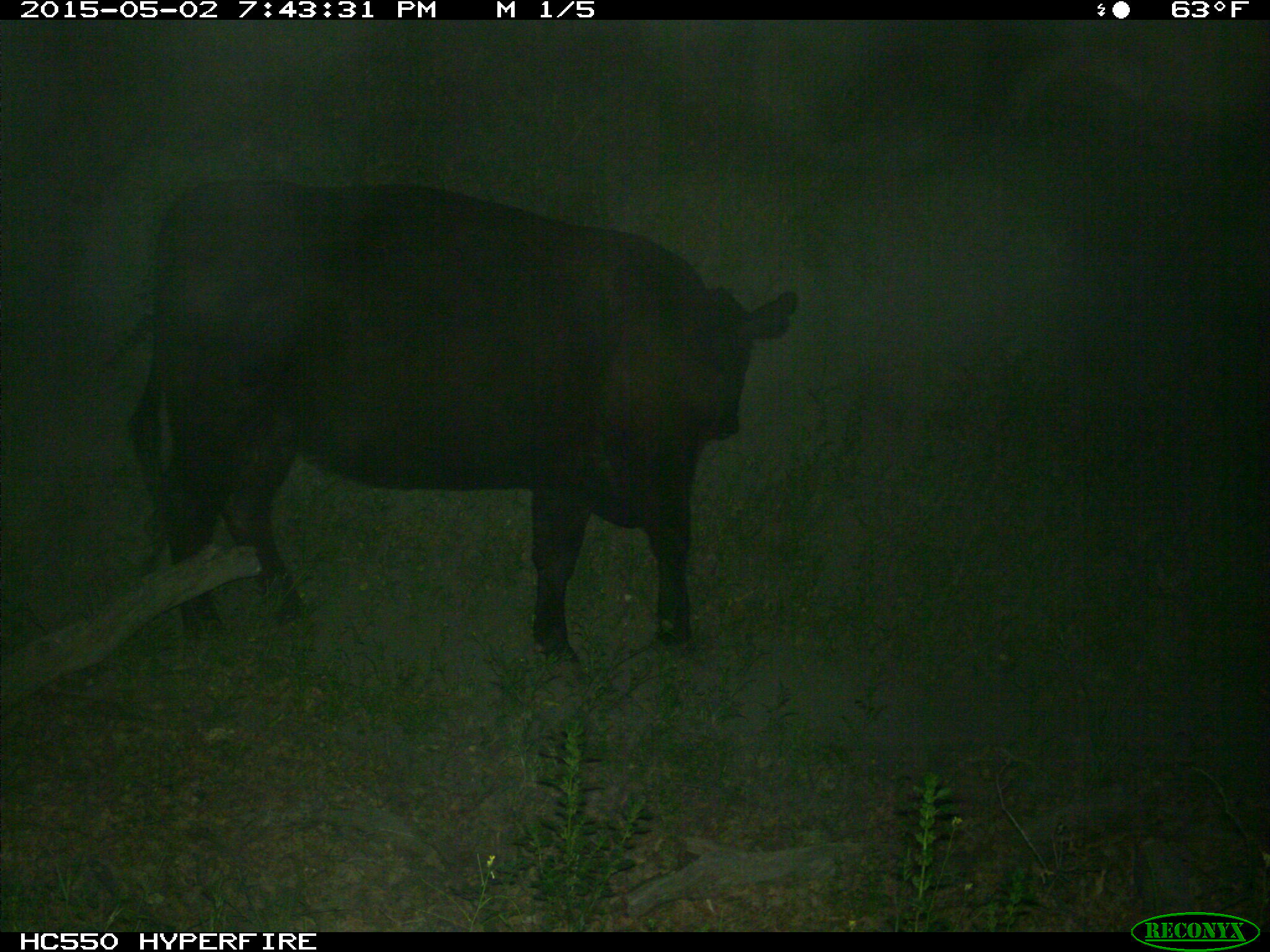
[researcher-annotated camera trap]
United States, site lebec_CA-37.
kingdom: Animalia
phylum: Chordata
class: Mammalia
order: Artiodactyla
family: Bovidae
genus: Bos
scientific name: Bos taurus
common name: domestic cow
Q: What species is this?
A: Bos taurus (domestic cow).